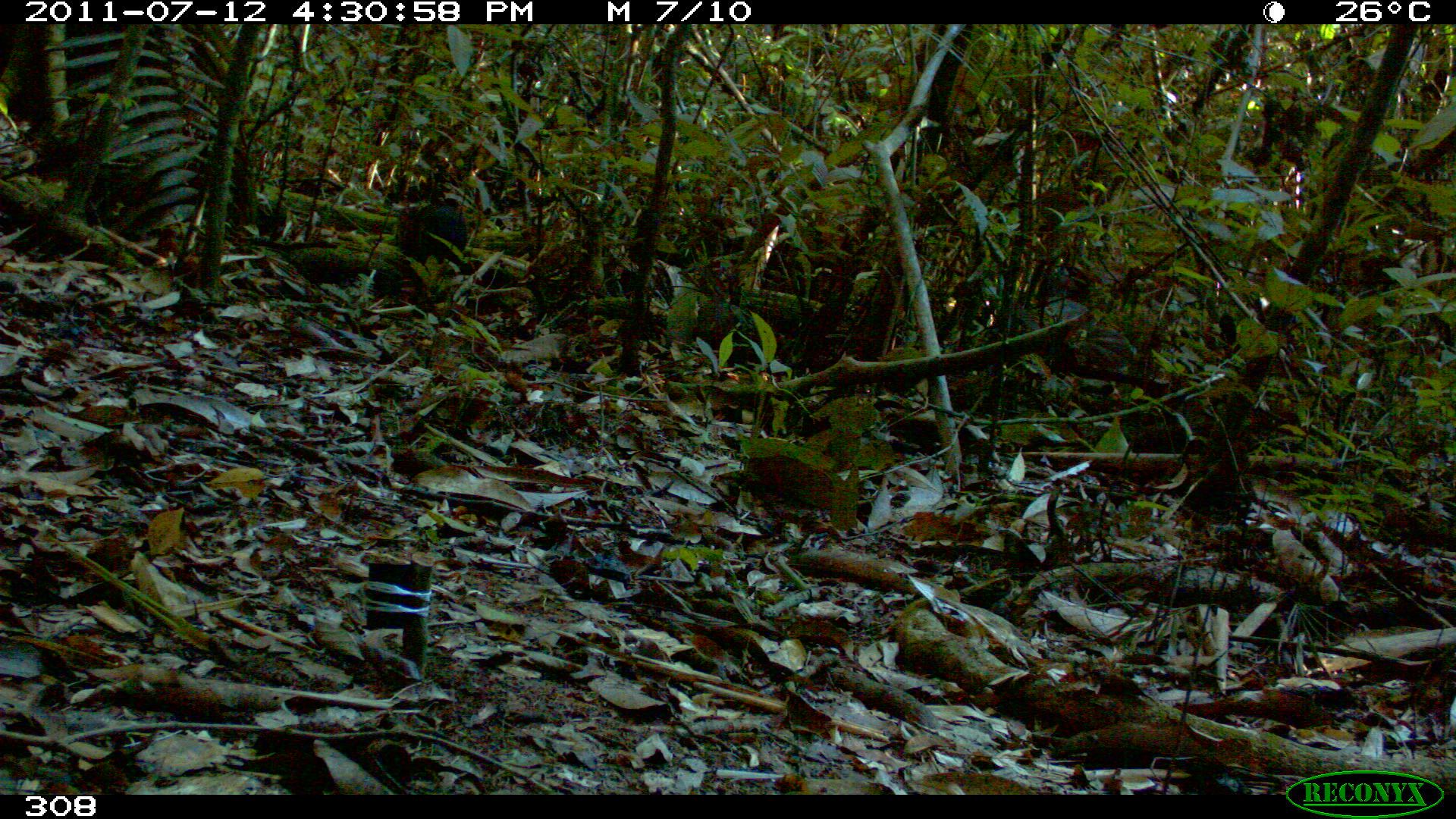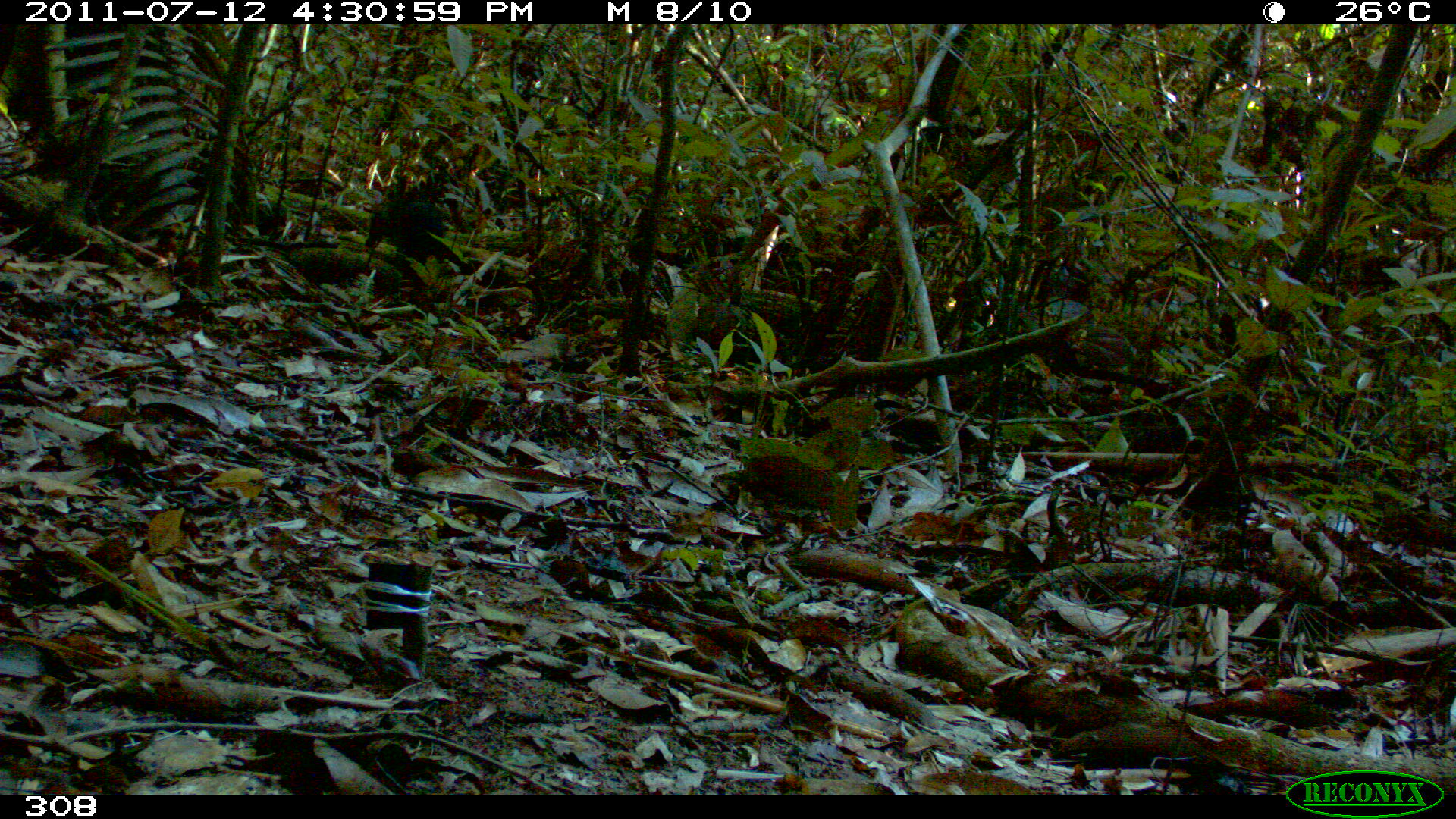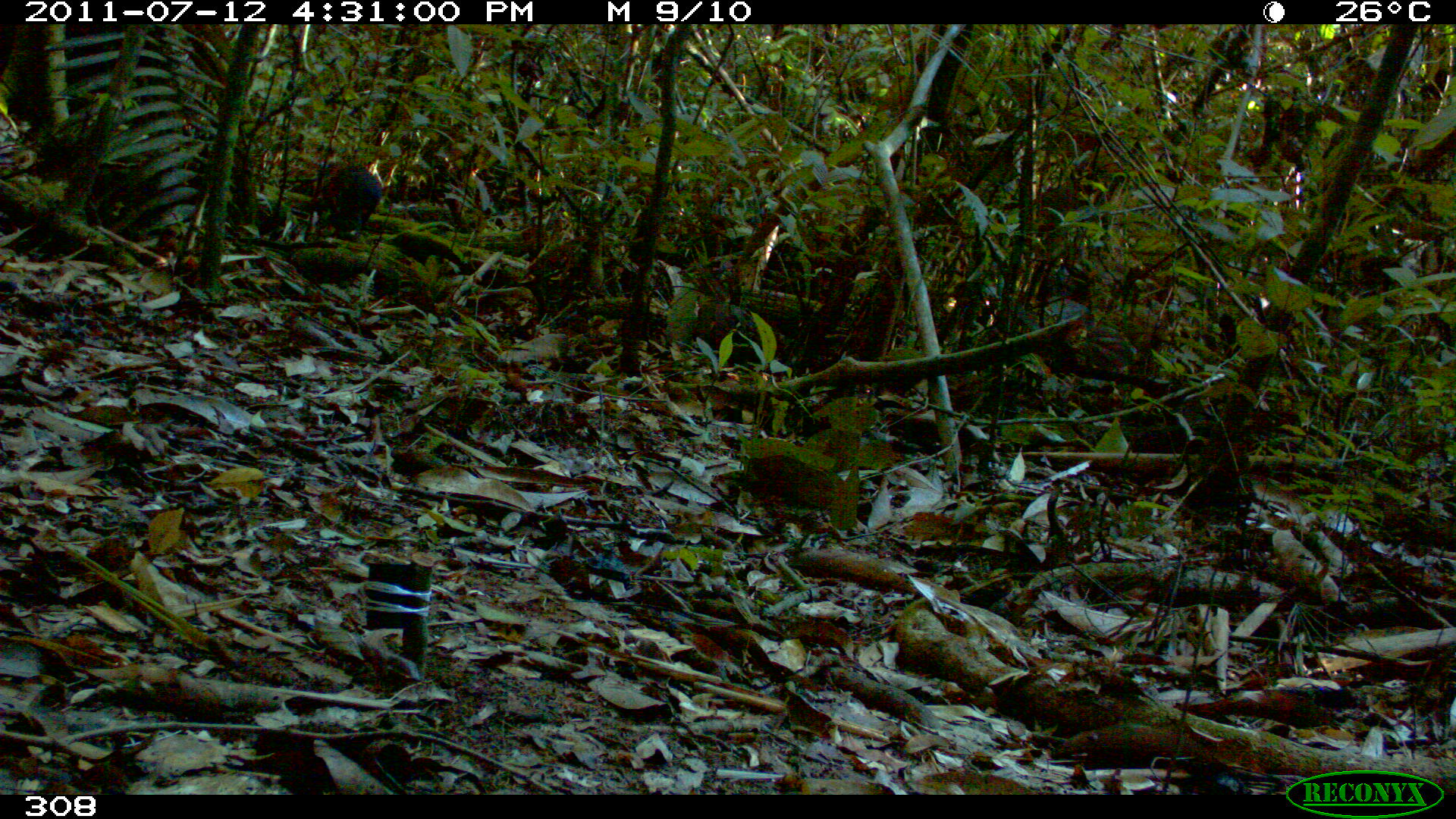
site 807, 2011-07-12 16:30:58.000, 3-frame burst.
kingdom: Animalia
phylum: Chordata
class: Mammalia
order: Rodentia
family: Dasyproctidae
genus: Dasyprocta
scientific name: Dasyprocta punctata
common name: central american agouti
Dasyprocta punctata (central american agouti).